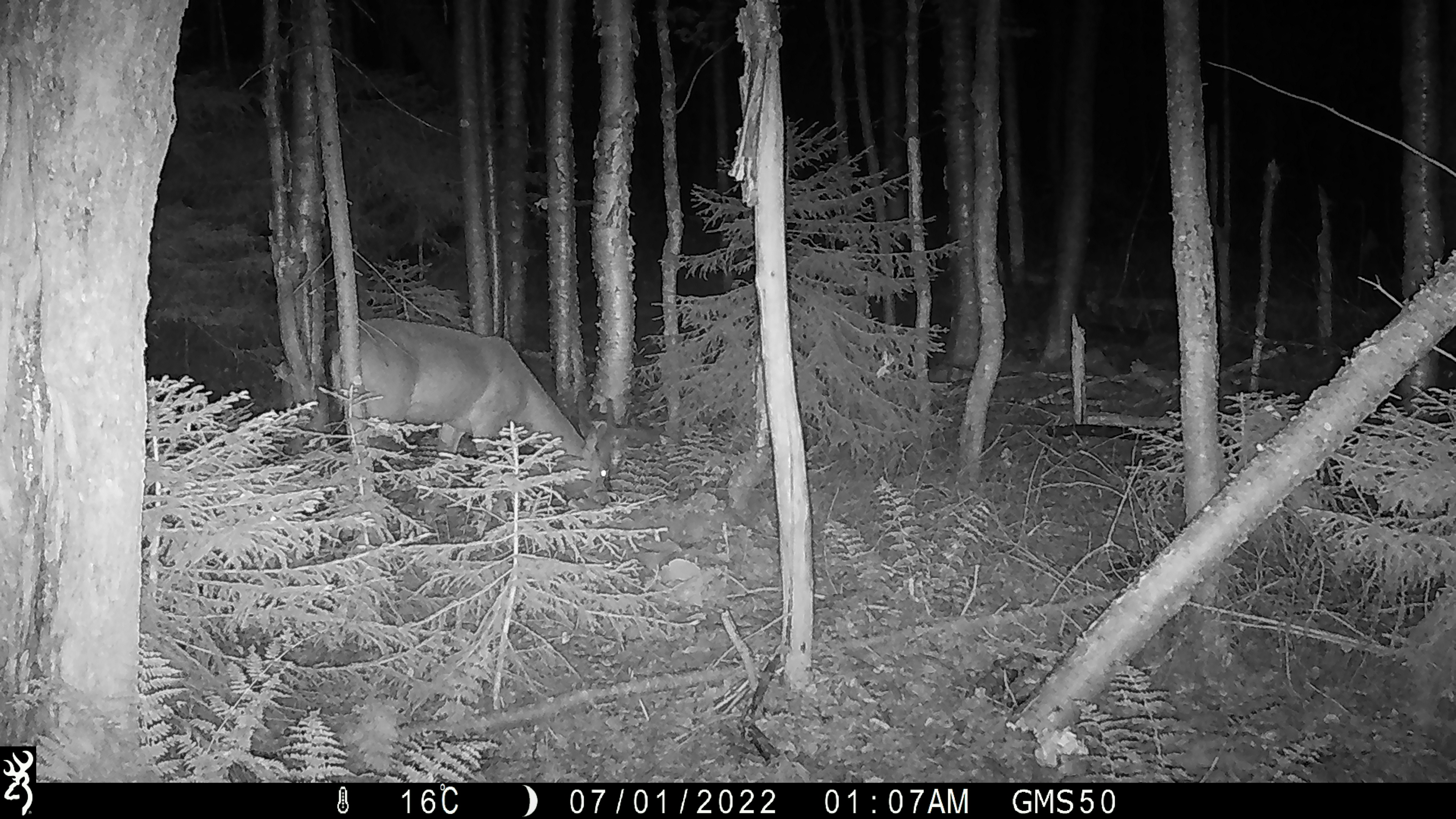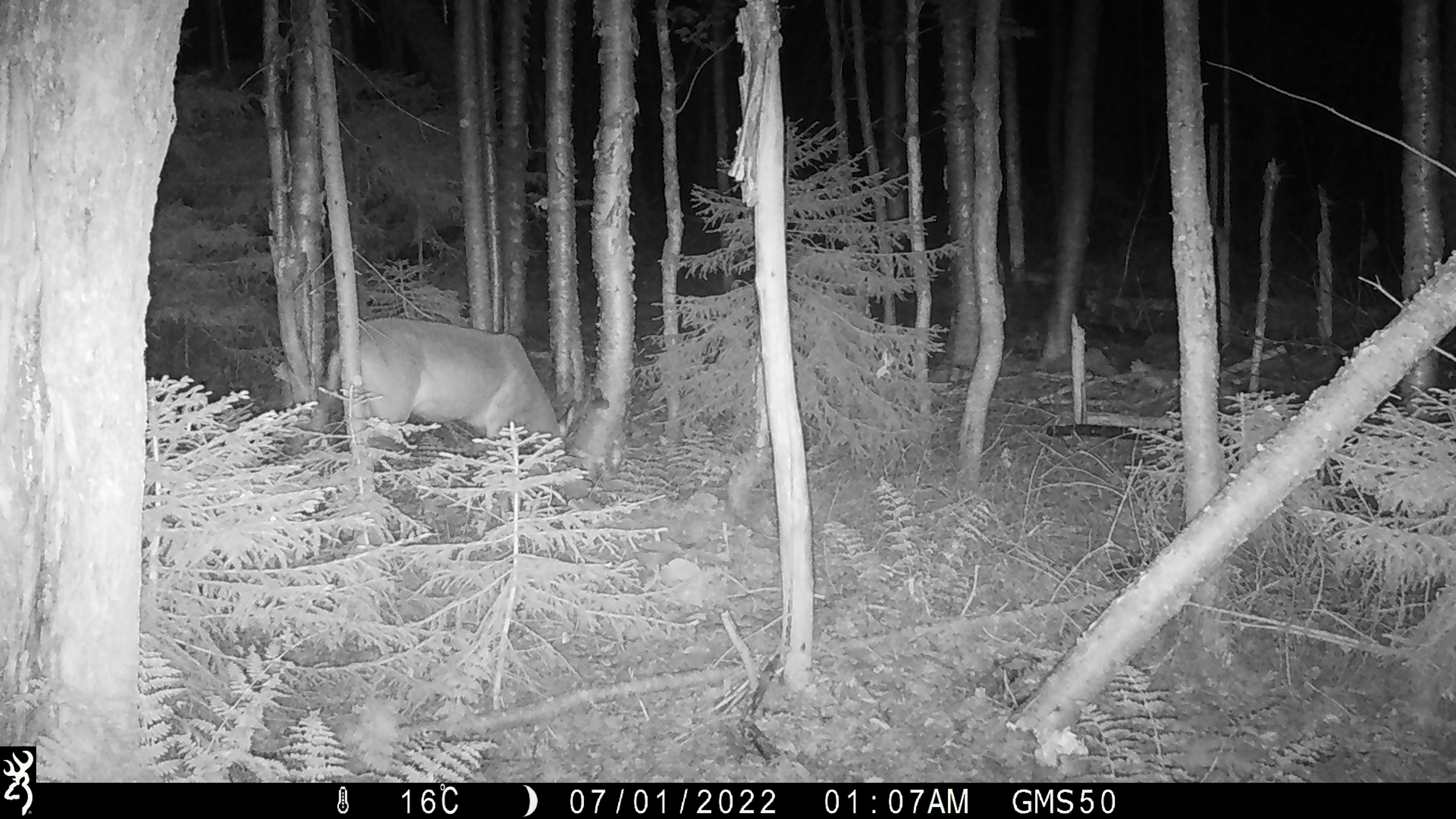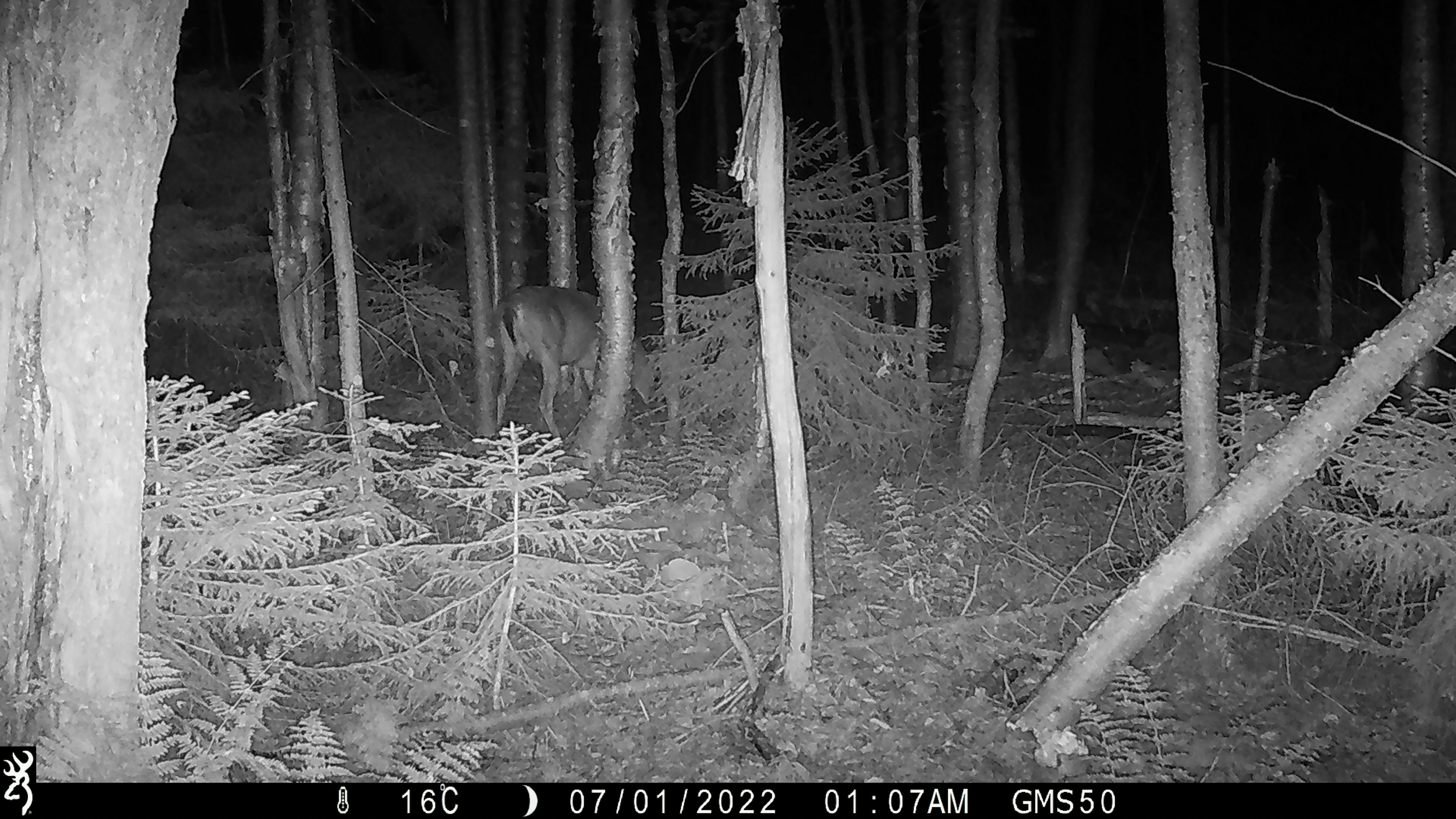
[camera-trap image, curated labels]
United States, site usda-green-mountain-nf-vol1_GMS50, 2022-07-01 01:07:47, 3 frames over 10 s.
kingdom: Animalia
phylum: Chordata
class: Mammalia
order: Artiodactyla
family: Cervidae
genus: Odocoileus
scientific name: Odocoileus virginianus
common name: white-tailed deer